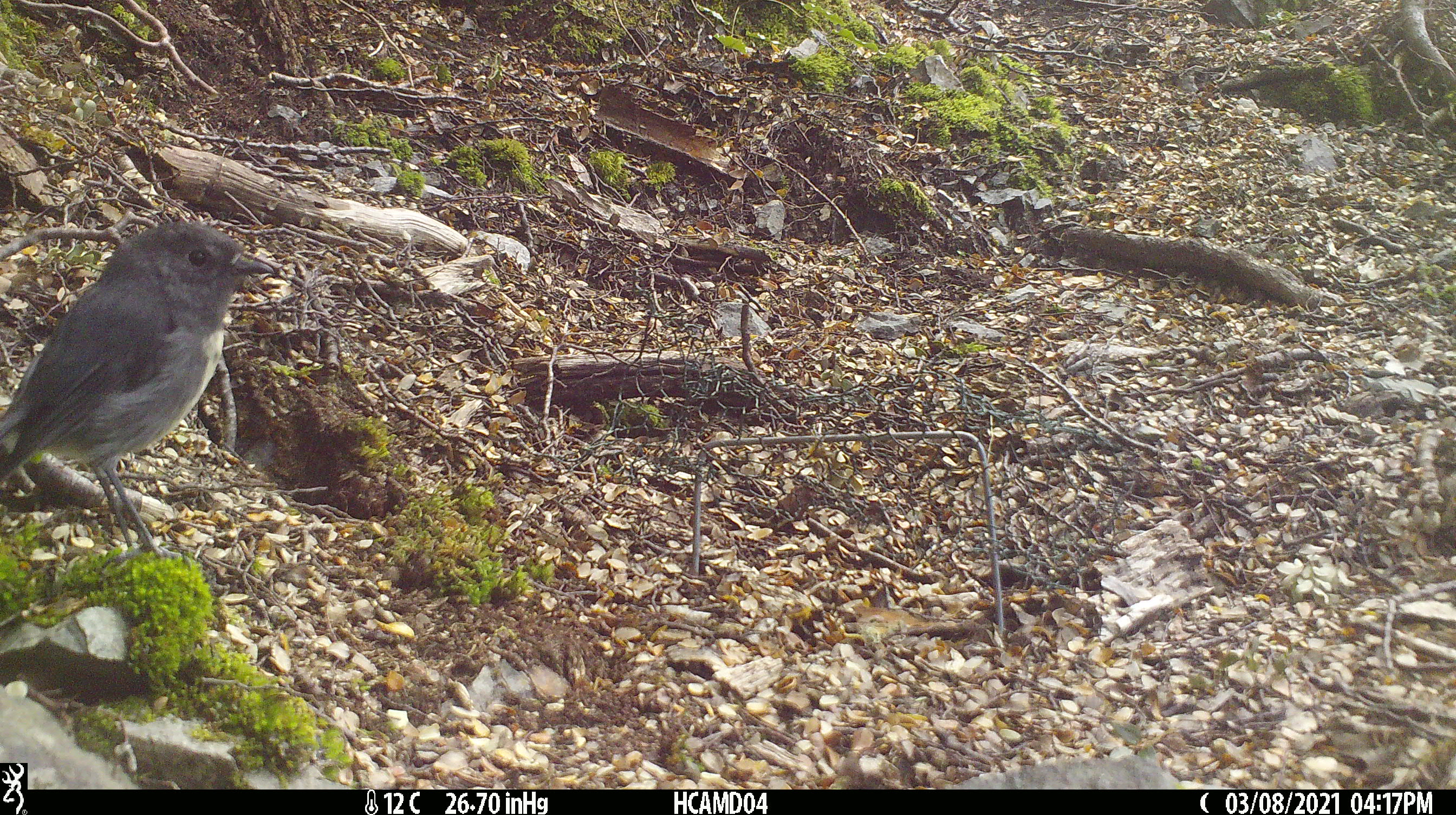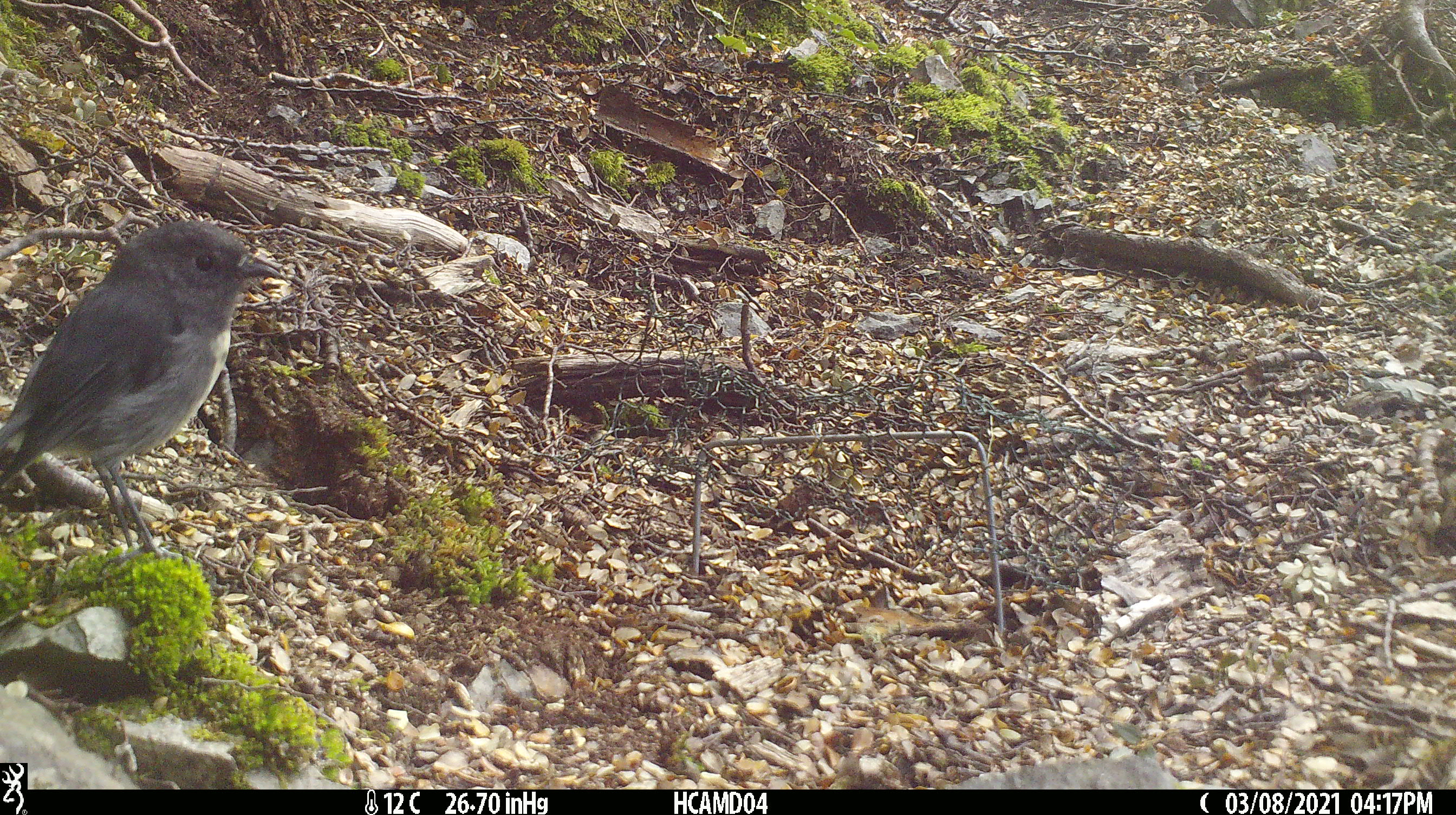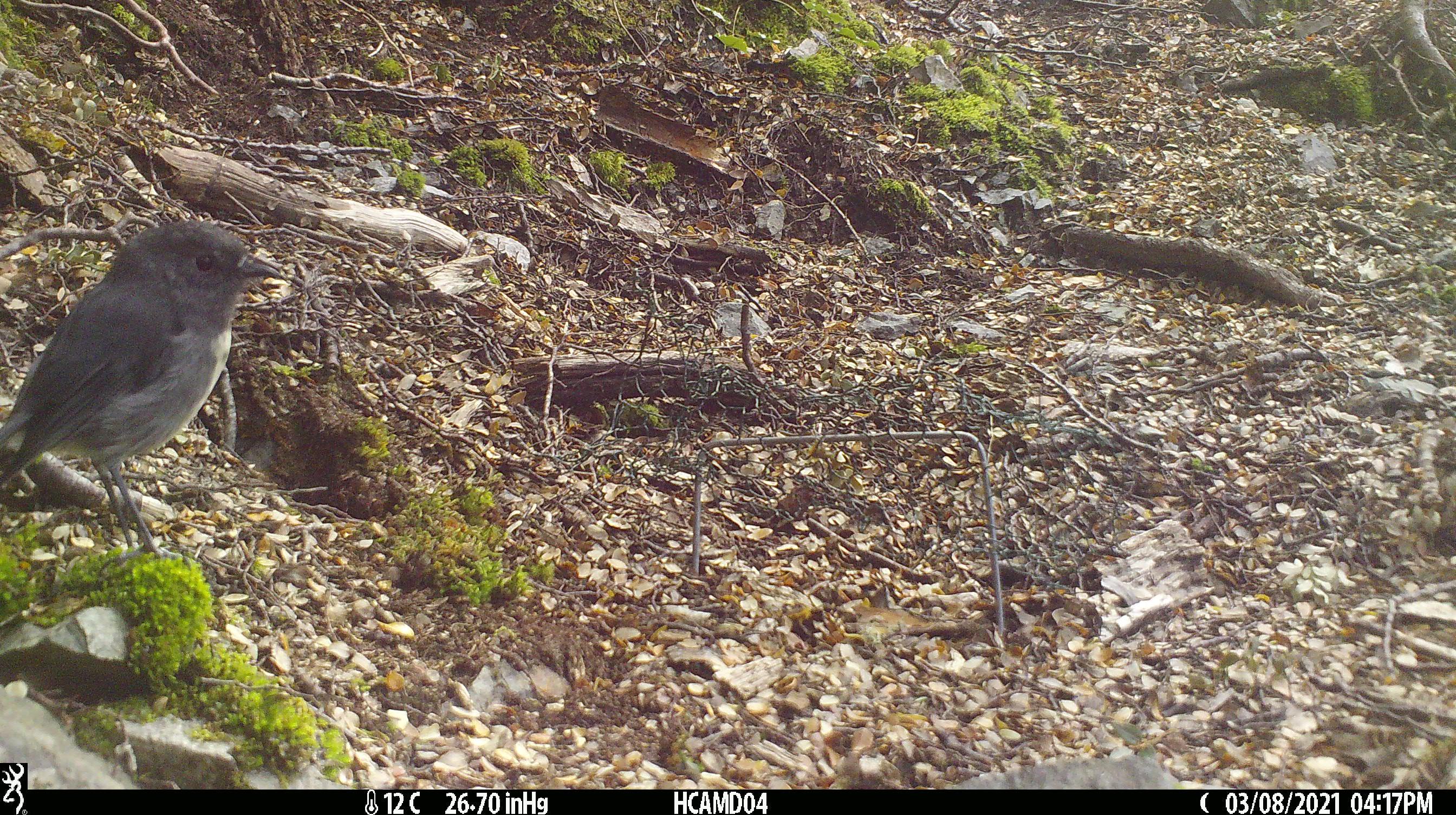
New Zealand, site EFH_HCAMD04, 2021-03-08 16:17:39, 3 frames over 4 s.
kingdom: Animalia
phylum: Chordata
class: Aves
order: Passeriformes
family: Petroicidae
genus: Petroica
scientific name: Petroica australis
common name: new zealand robin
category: robin